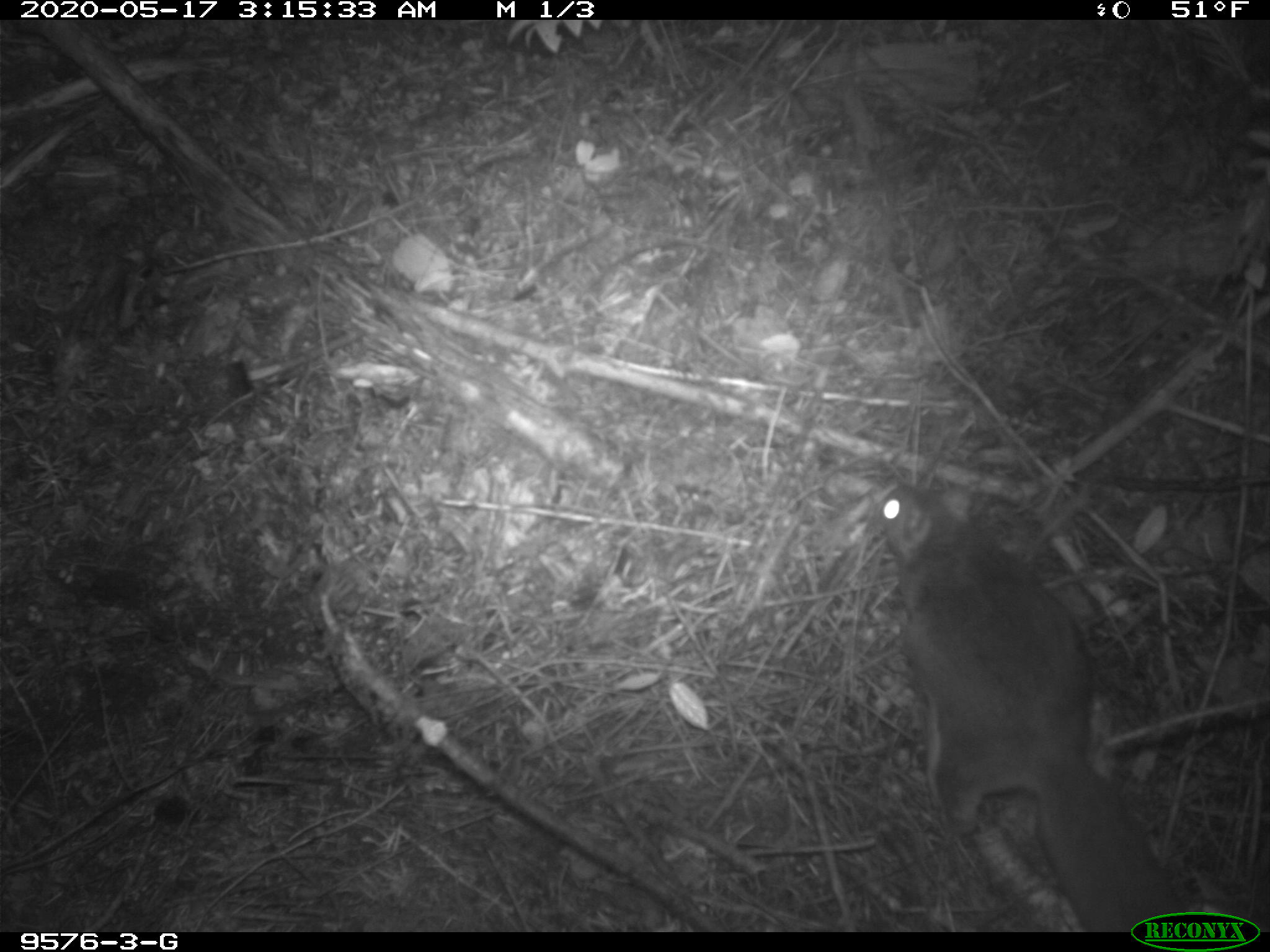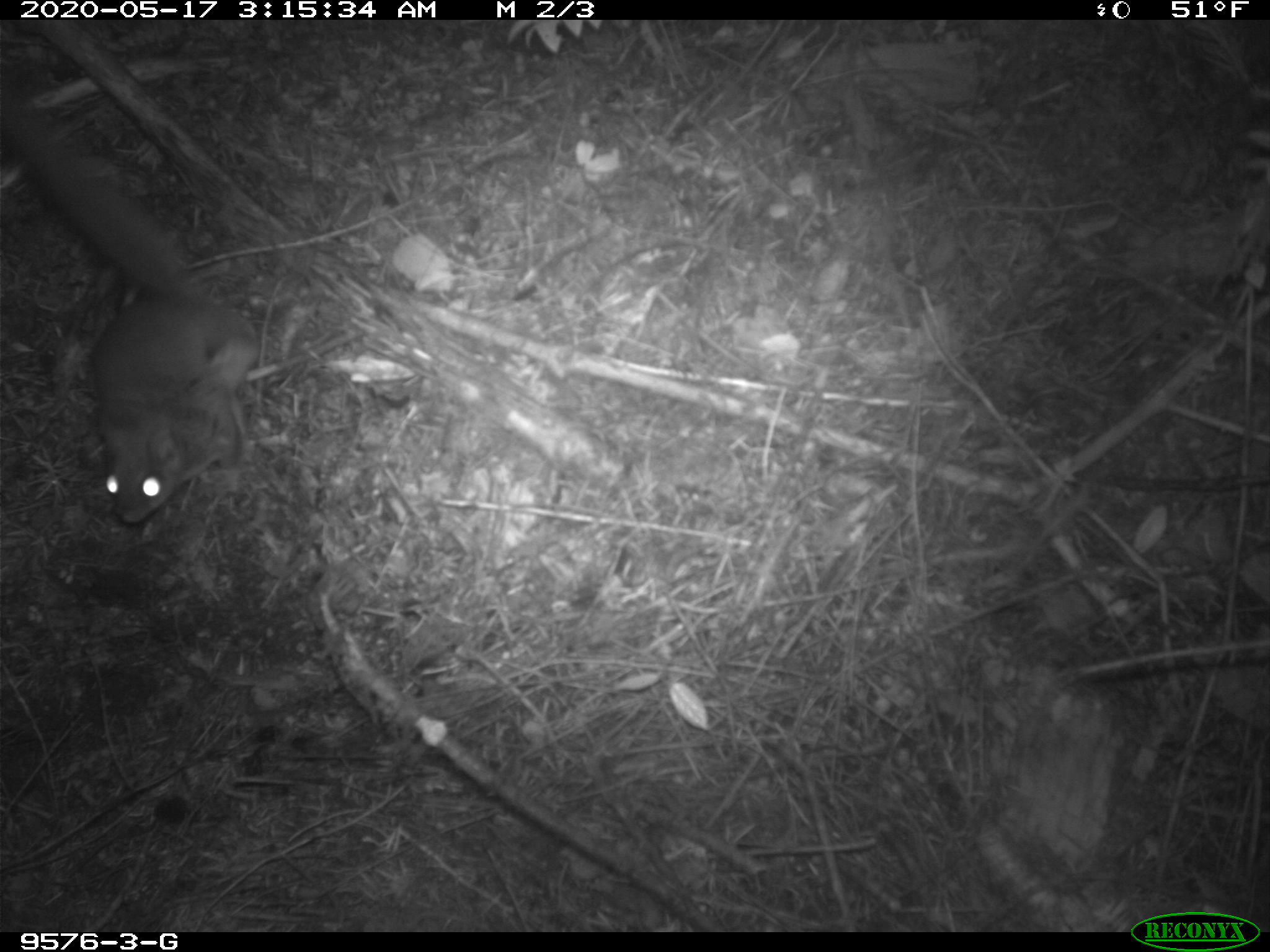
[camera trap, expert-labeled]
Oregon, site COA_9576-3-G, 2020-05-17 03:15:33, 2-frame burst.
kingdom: Animalia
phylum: Chordata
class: Mammalia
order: Rodentia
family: Sciuridae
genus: Glaucomys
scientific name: Glaucomys oregonensis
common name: humboldt's flying squirrel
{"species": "humboldt's flying squirrel (Glaucomys oregonensis)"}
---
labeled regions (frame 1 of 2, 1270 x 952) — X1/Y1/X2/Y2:
humboldt's flying squirrel: 859/468/1155/915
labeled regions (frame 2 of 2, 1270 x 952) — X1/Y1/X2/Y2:
humboldt's flying squirrel: 3/108/271/536